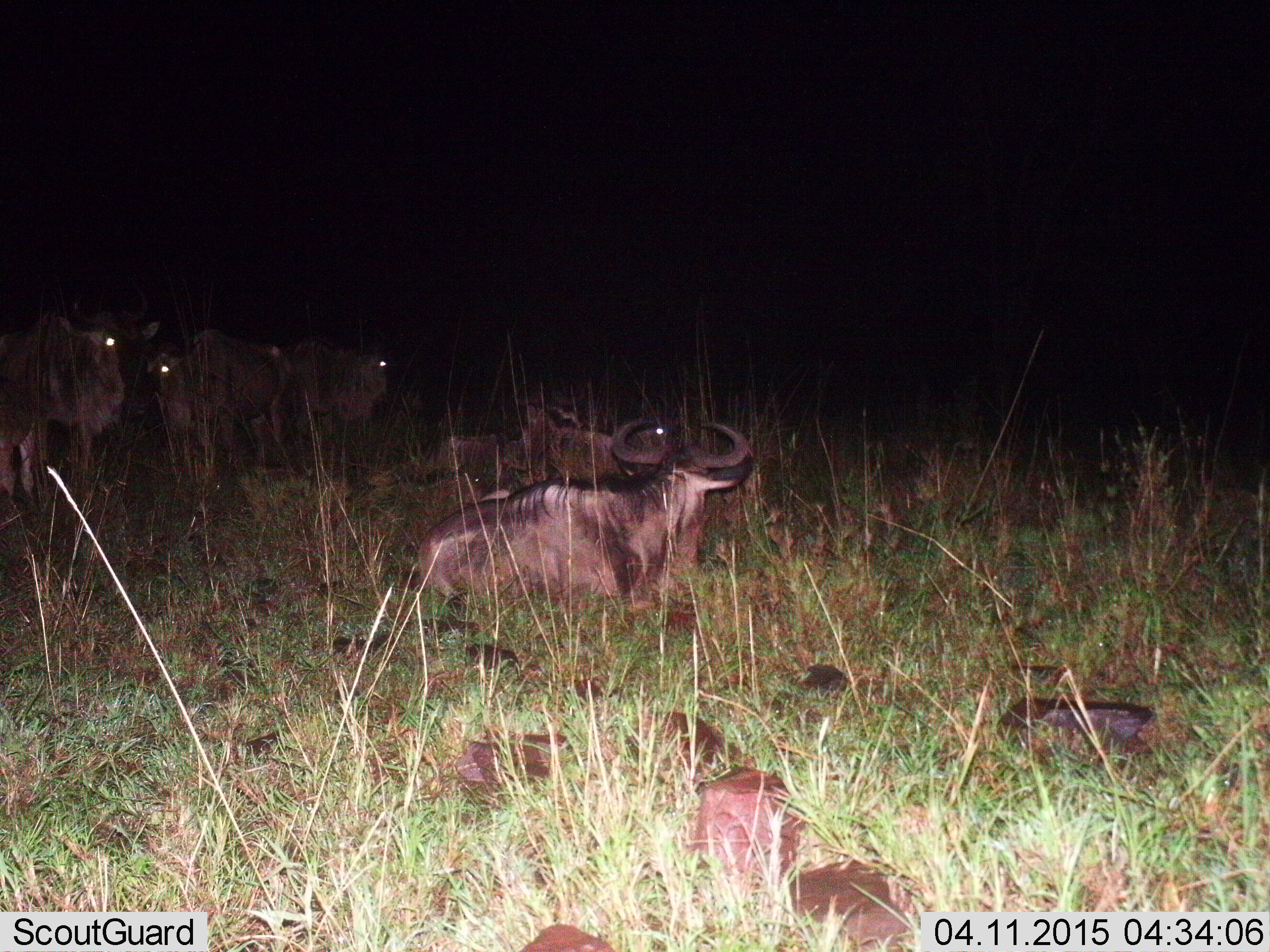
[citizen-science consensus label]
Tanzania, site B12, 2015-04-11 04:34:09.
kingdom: Animalia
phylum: Chordata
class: Mammalia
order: Artiodactyla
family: Bovidae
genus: Connochaetes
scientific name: Connochaetes taurinus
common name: blue wildebeest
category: wildebeest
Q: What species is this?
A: Wildebeest (blue wildebeest) (Connochaetes taurinus).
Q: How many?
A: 6.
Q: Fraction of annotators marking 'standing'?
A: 70%.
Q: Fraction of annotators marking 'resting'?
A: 100%.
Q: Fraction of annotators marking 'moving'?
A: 10%.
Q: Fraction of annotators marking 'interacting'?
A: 0%.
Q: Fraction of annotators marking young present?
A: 0%.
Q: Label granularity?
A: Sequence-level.